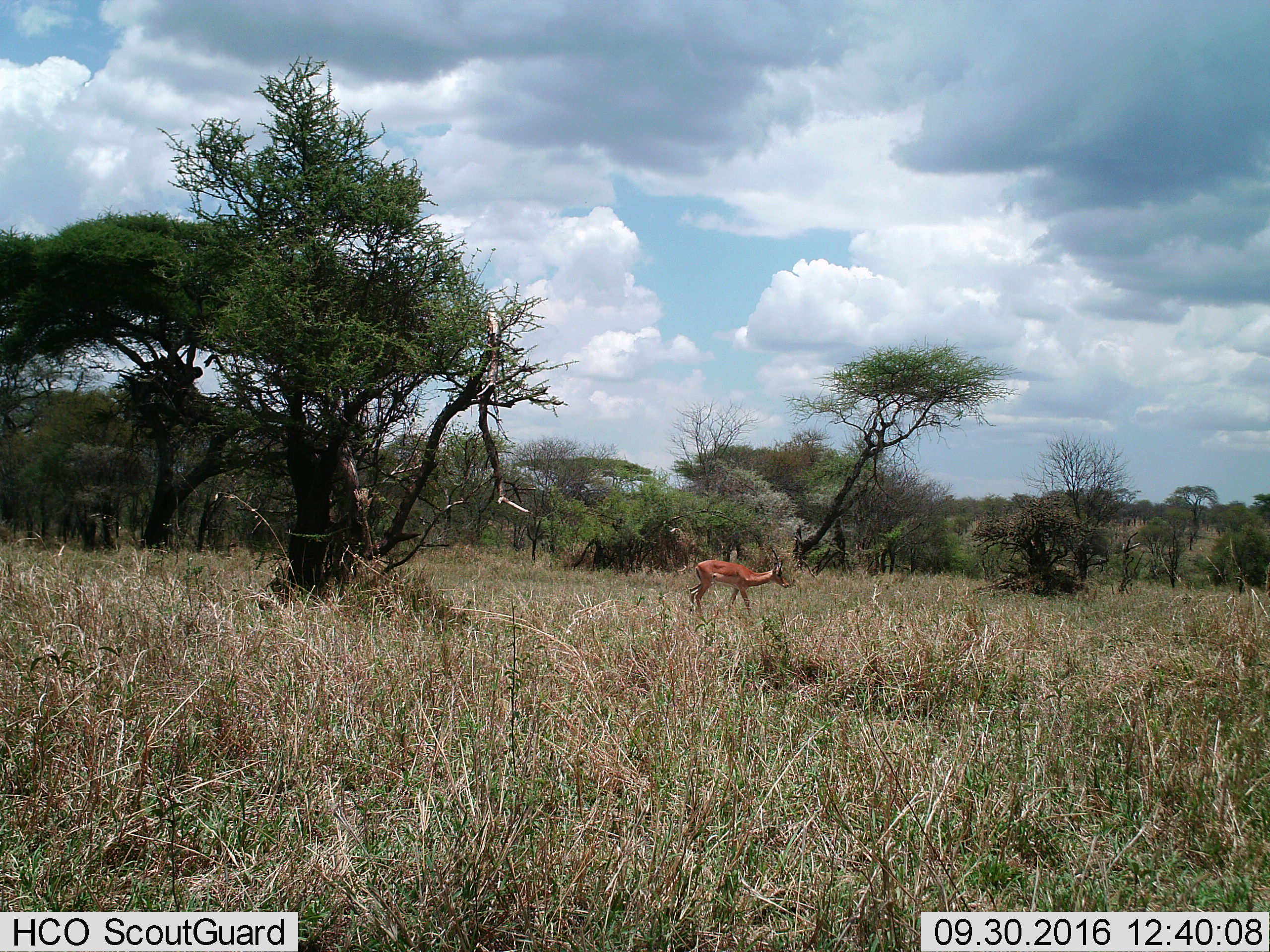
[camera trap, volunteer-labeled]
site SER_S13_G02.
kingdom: Animalia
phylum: Chordata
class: Mammalia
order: Artiodactyla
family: Bovidae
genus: Aepyceros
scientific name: Aepyceros melampus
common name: impala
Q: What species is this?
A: Impala (Aepyceros melampus).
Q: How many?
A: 1.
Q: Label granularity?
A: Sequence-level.